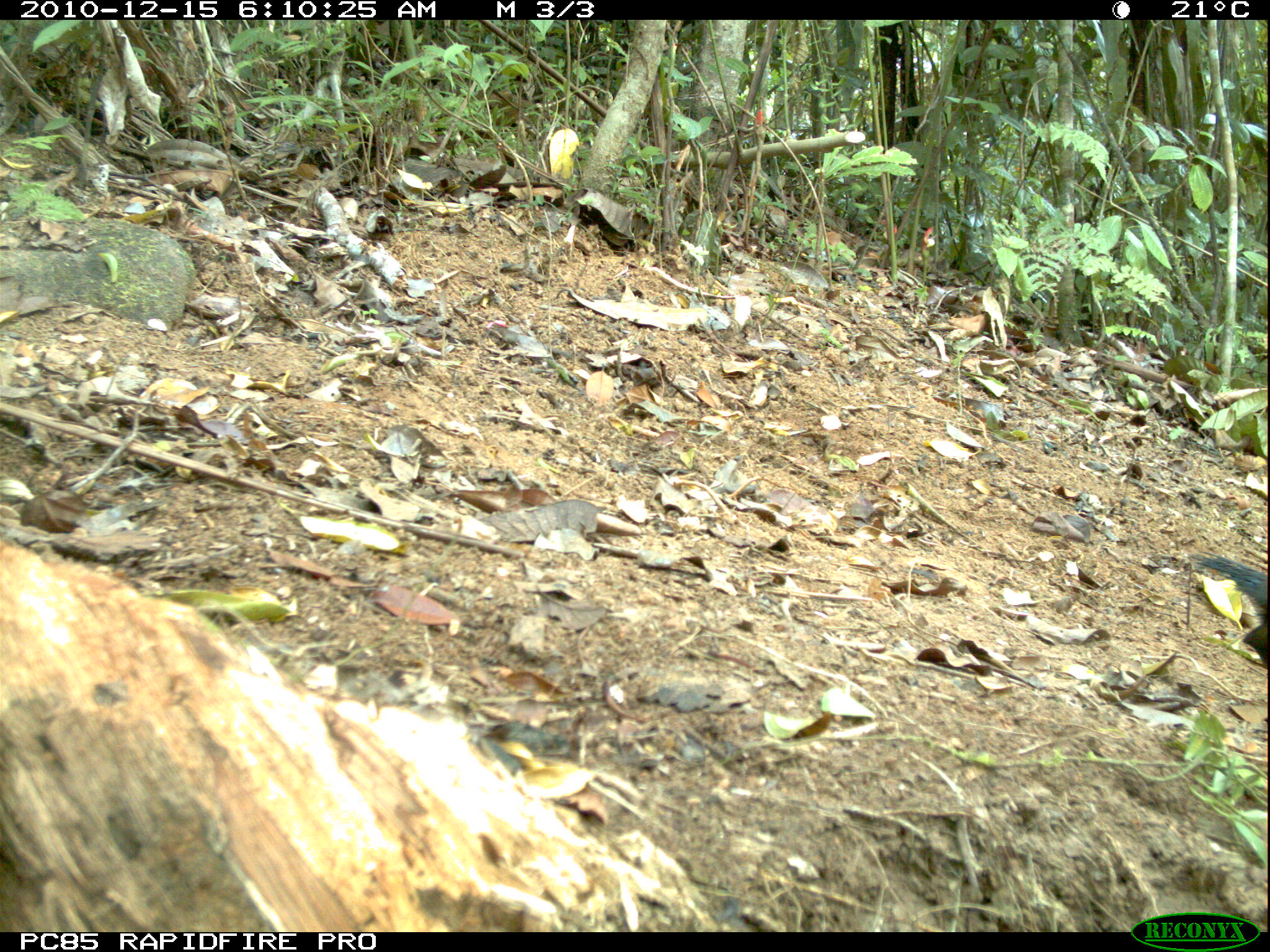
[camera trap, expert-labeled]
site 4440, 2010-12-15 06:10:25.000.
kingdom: Animalia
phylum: Chordata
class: Aves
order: Passeriformes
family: Cisticolidae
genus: Cisticola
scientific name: Cisticola cherina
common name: madagascar cisticola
Cisticola cherina (madagascar cisticola), count 1.